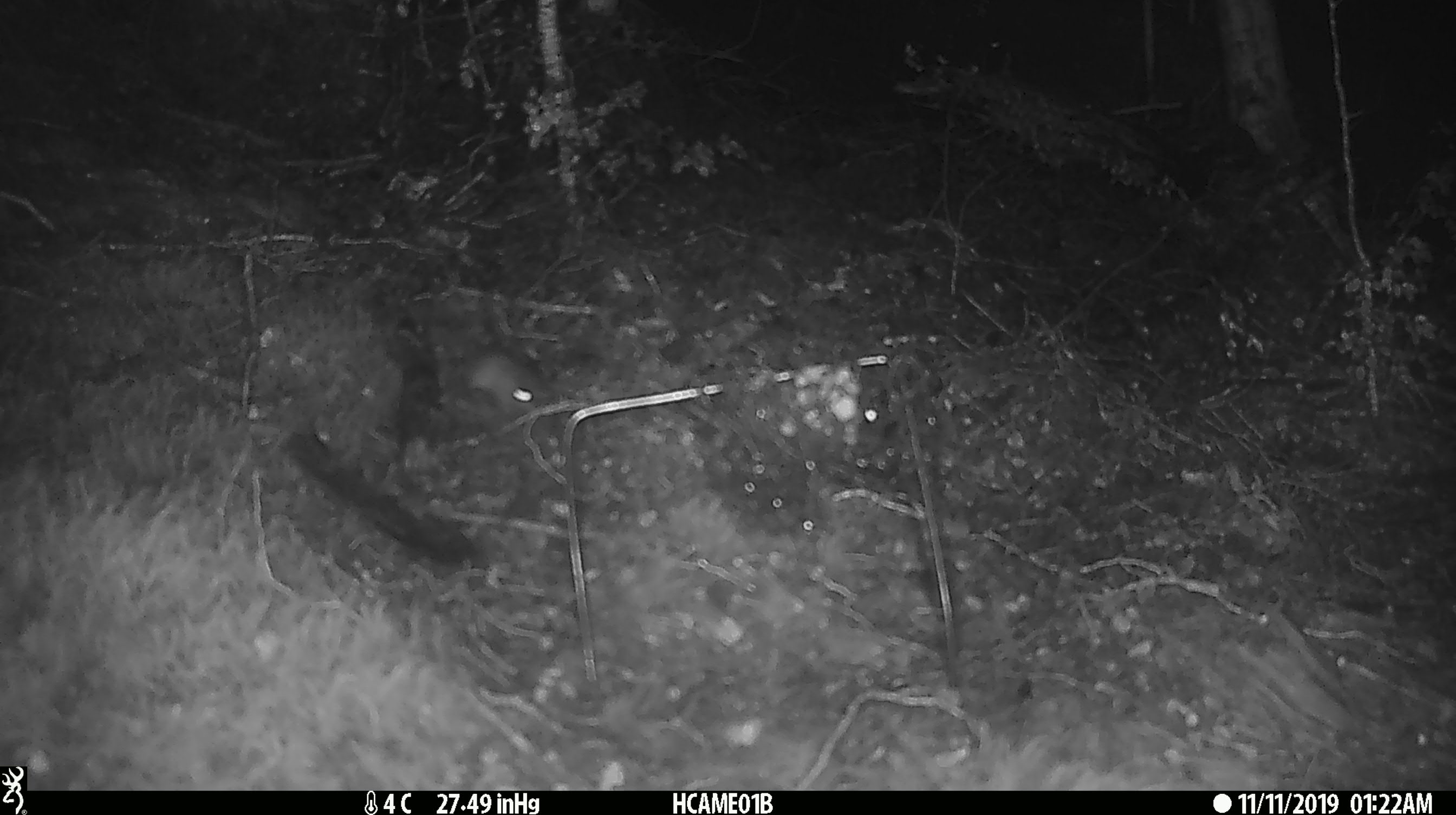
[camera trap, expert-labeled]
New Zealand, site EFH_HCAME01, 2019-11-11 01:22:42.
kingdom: Animalia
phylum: Chordata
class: Mammalia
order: Rodentia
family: Muridae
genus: Mus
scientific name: Mus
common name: mouse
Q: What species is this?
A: Mouse (Mus).